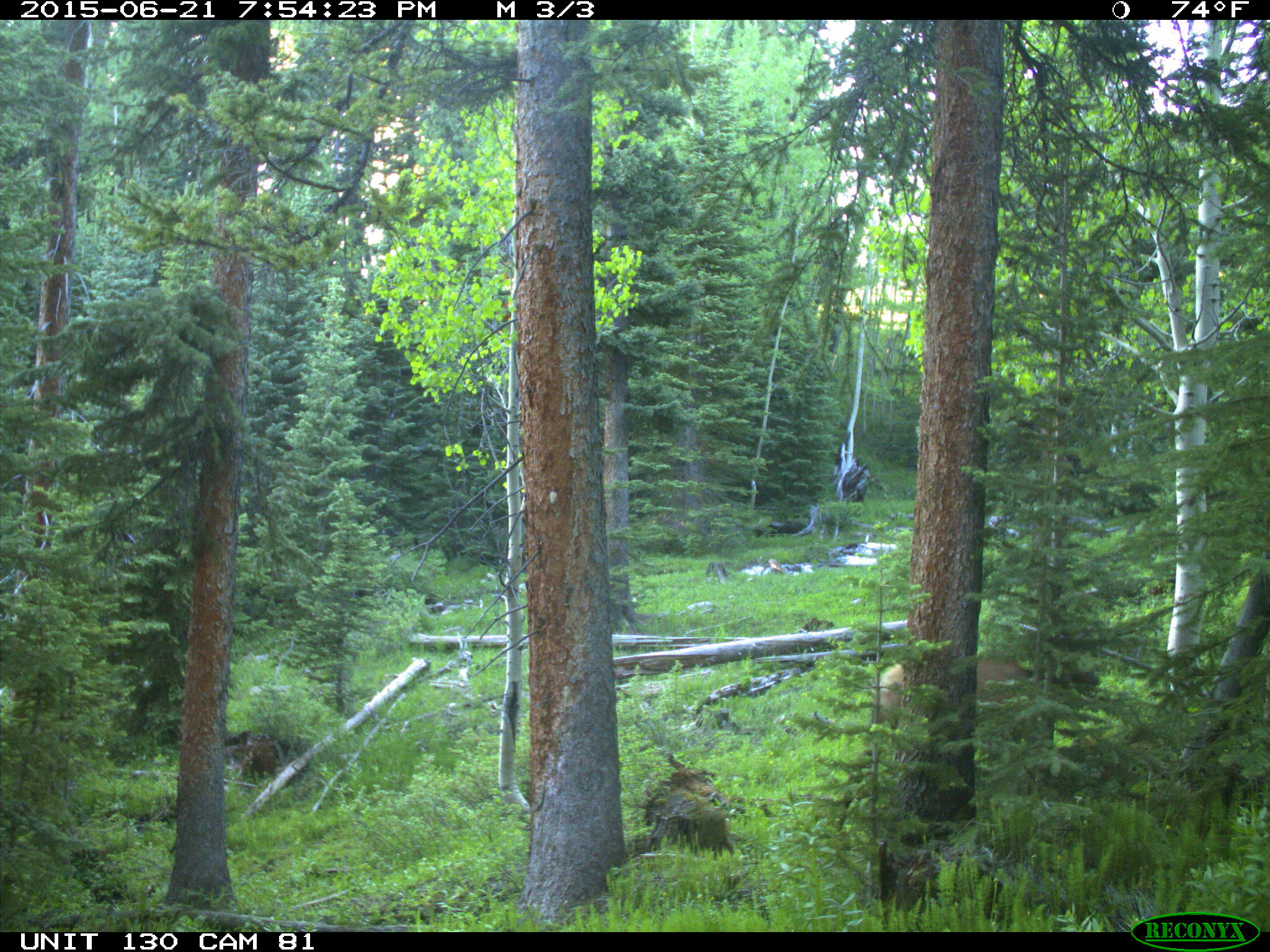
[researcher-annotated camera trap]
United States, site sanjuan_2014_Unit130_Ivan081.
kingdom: Animalia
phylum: Chordata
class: Mammalia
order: Artiodactyla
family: Cervidae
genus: Cervus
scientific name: Cervus elaphus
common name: red deer